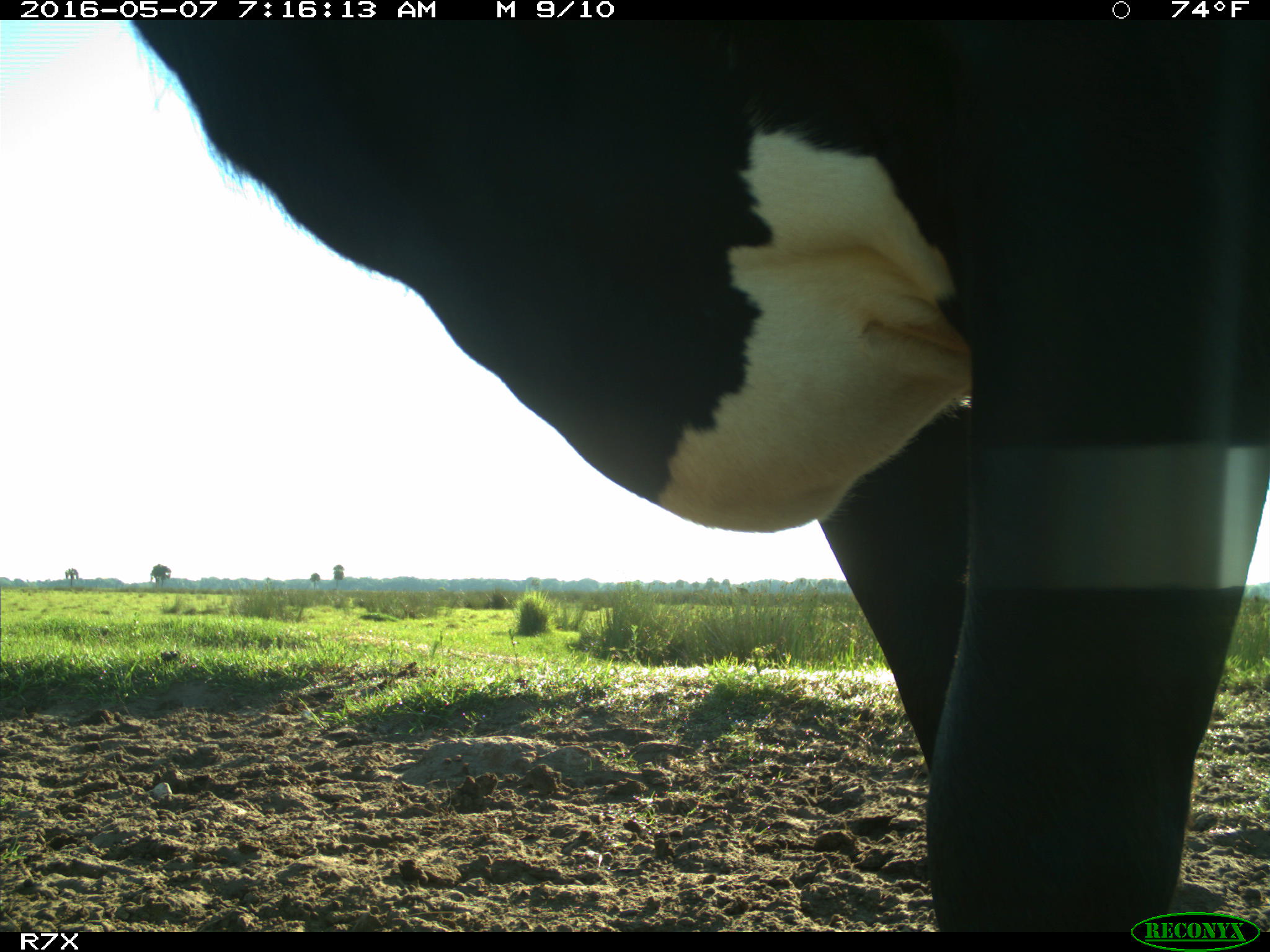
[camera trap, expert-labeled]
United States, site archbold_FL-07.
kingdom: Animalia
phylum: Chordata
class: Mammalia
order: Artiodactyla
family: Bovidae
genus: Bos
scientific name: Bos taurus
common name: domestic cow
Bos taurus (domestic cow).